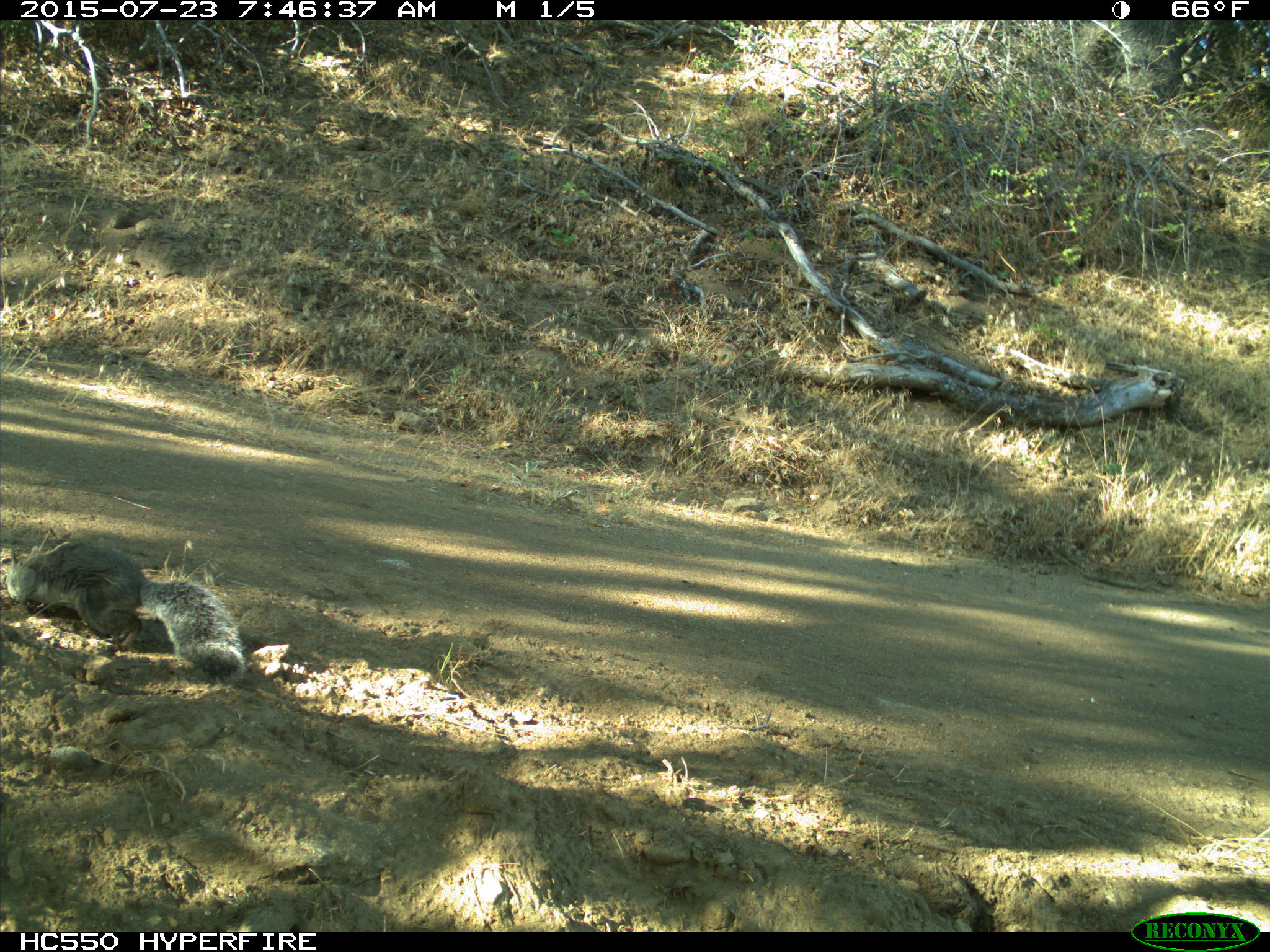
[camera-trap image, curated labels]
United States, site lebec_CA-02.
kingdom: Animalia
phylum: Chordata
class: Mammalia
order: Rodentia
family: Sciuridae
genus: Sciurus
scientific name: Sciurus carolinensis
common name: eastern gray squirrel